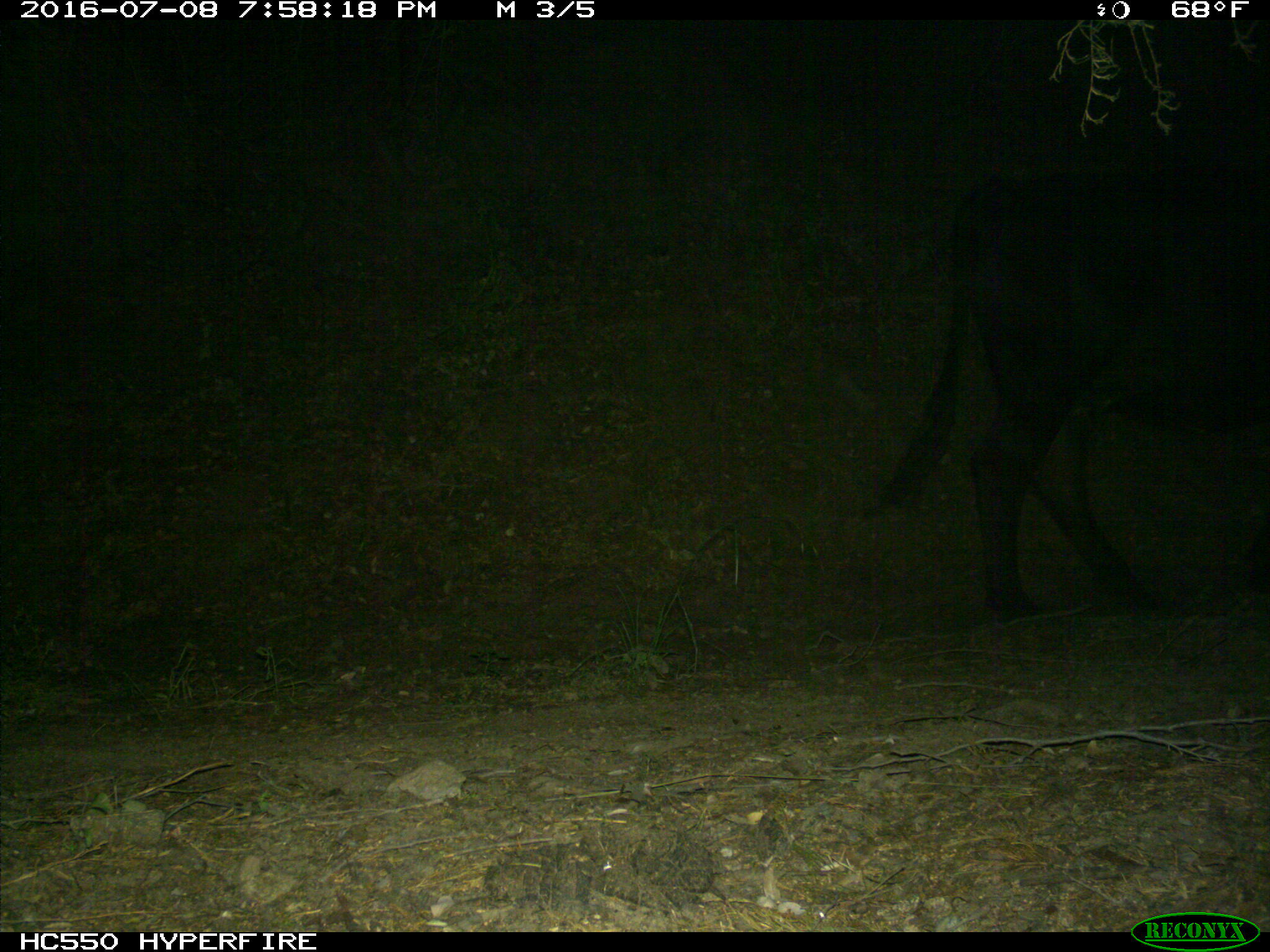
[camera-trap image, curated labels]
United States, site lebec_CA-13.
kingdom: Animalia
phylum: Chordata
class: Mammalia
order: Artiodactyla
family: Bovidae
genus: Bos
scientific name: Bos taurus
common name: domestic cow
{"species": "Bos taurus (domestic cow)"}